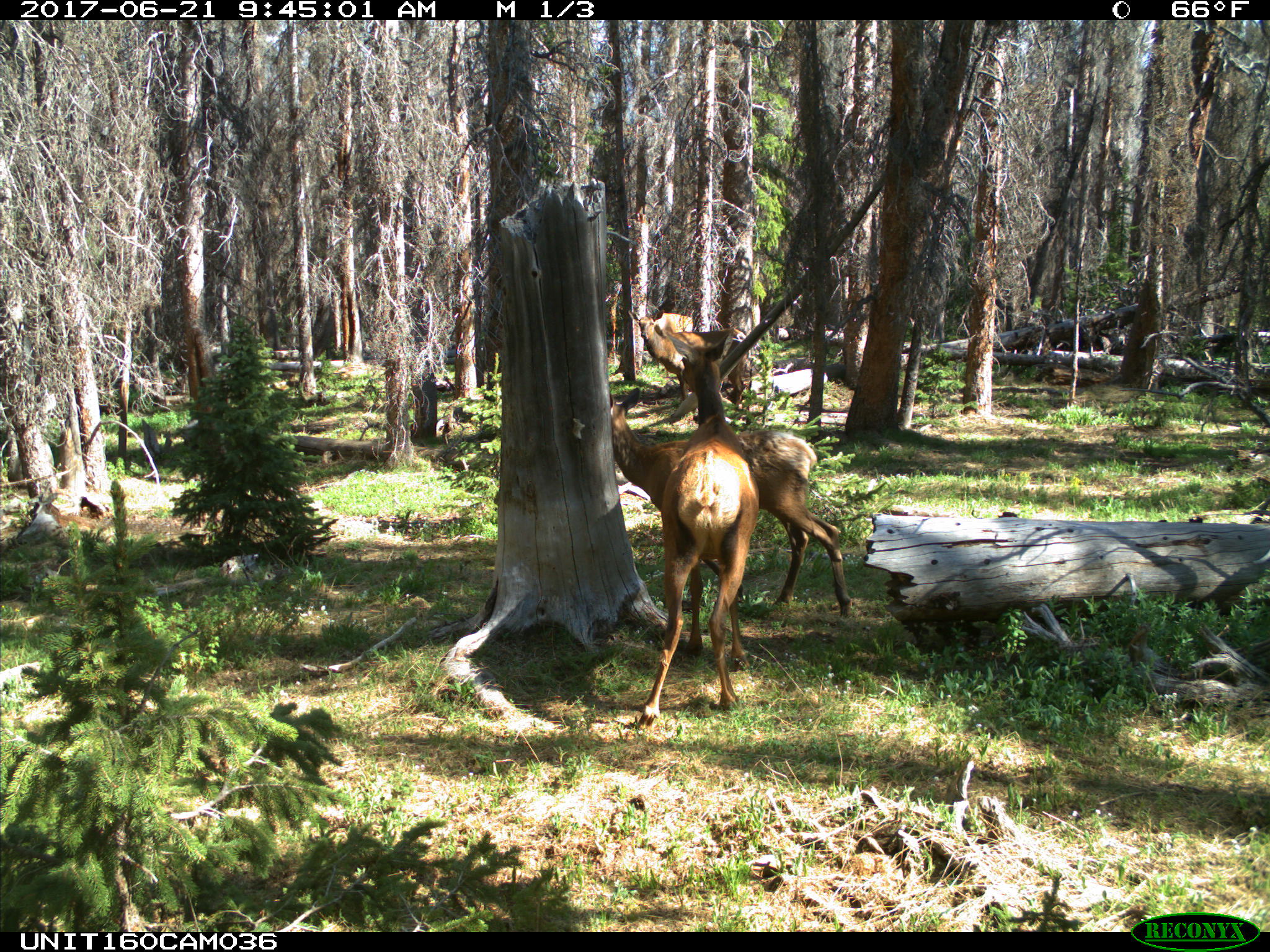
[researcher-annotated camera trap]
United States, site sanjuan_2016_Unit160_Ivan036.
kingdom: Animalia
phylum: Chordata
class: Mammalia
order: Artiodactyla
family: Cervidae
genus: Cervus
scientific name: Cervus elaphus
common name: red deer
Cervus elaphus (red deer).